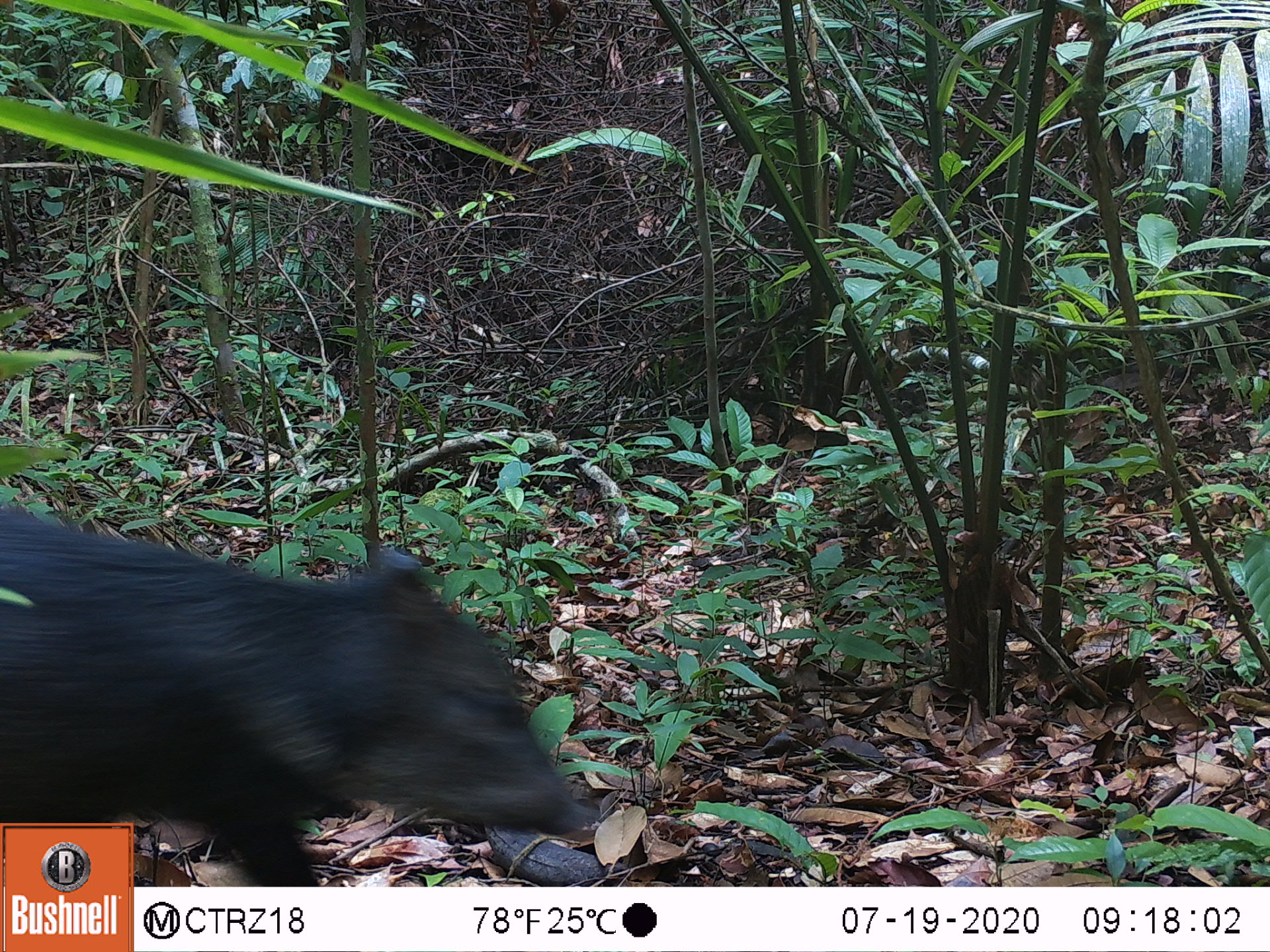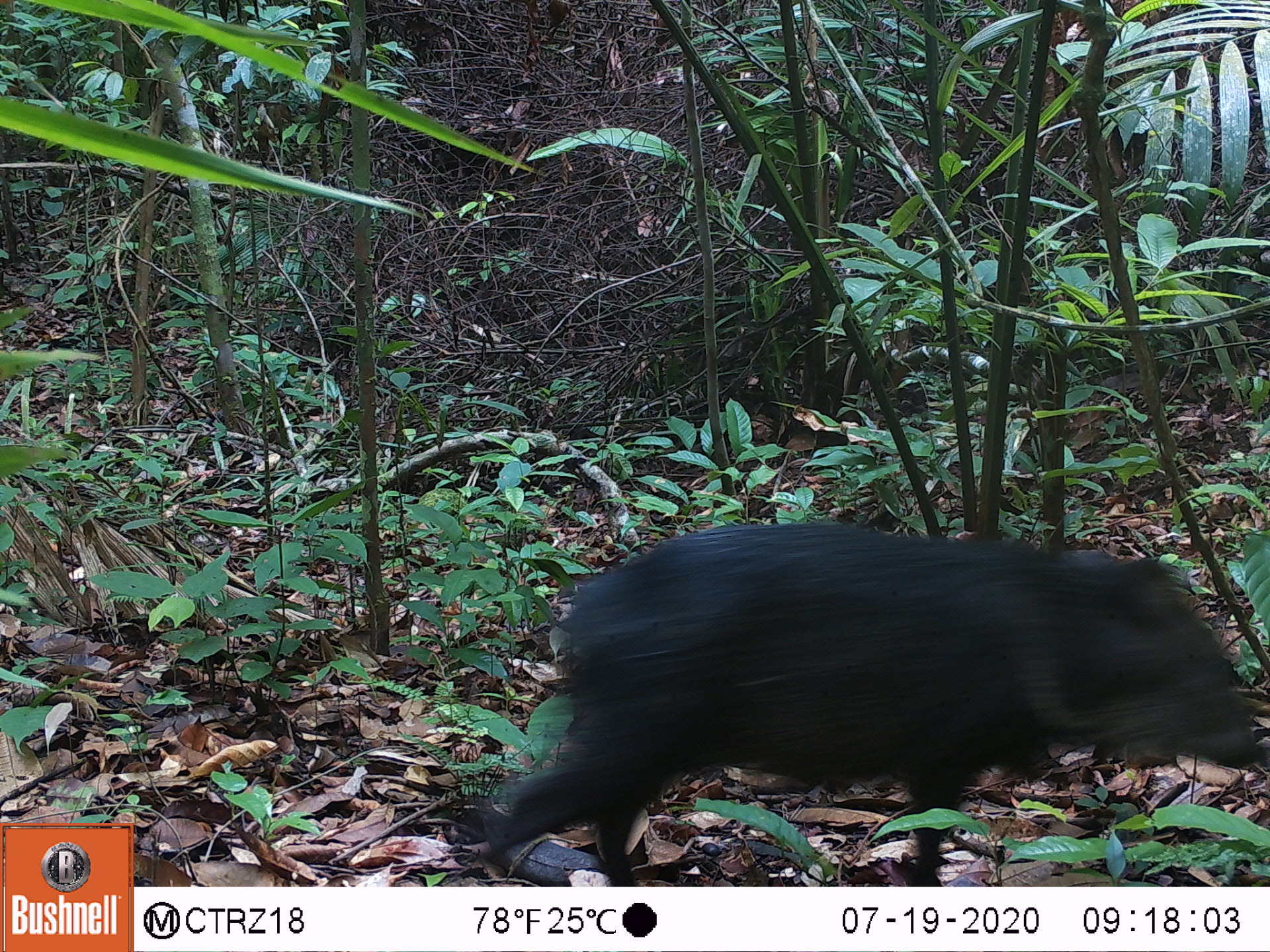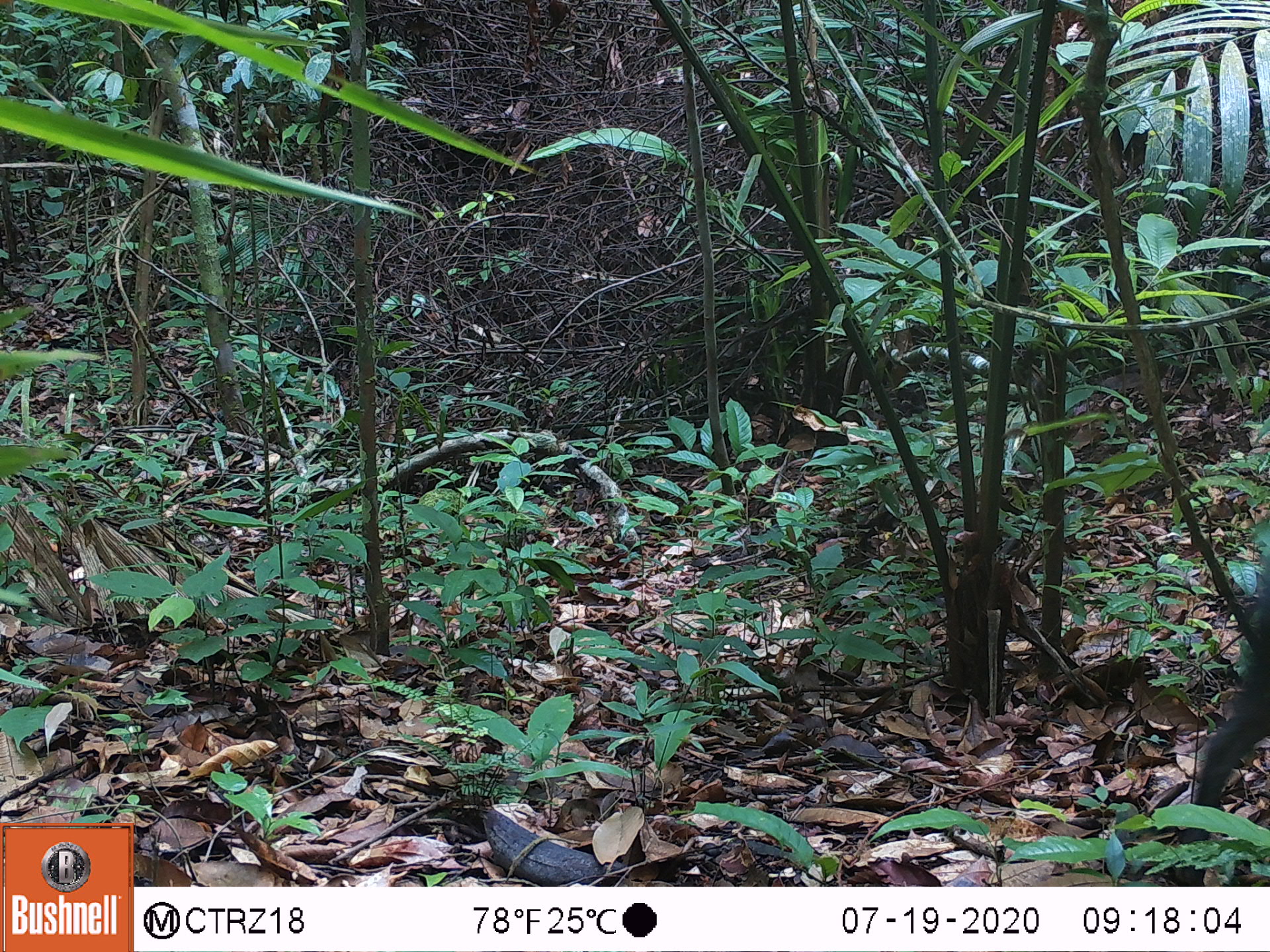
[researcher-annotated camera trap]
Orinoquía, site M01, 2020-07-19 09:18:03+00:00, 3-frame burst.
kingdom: Animalia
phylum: Chordata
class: Mammalia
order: Artiodactyla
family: Tayassuidae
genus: Pecari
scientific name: Pecari tajacu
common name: collared peccary